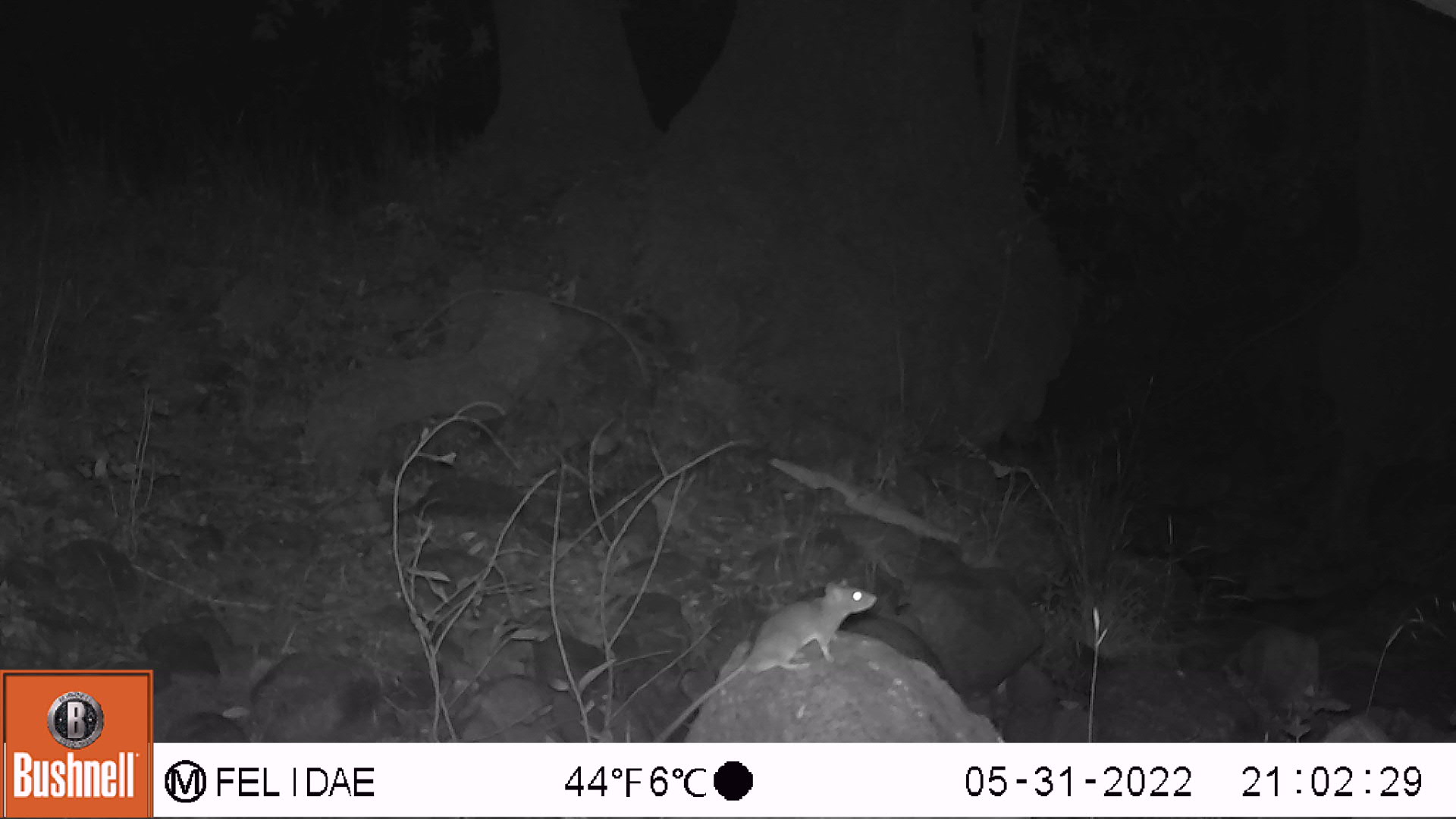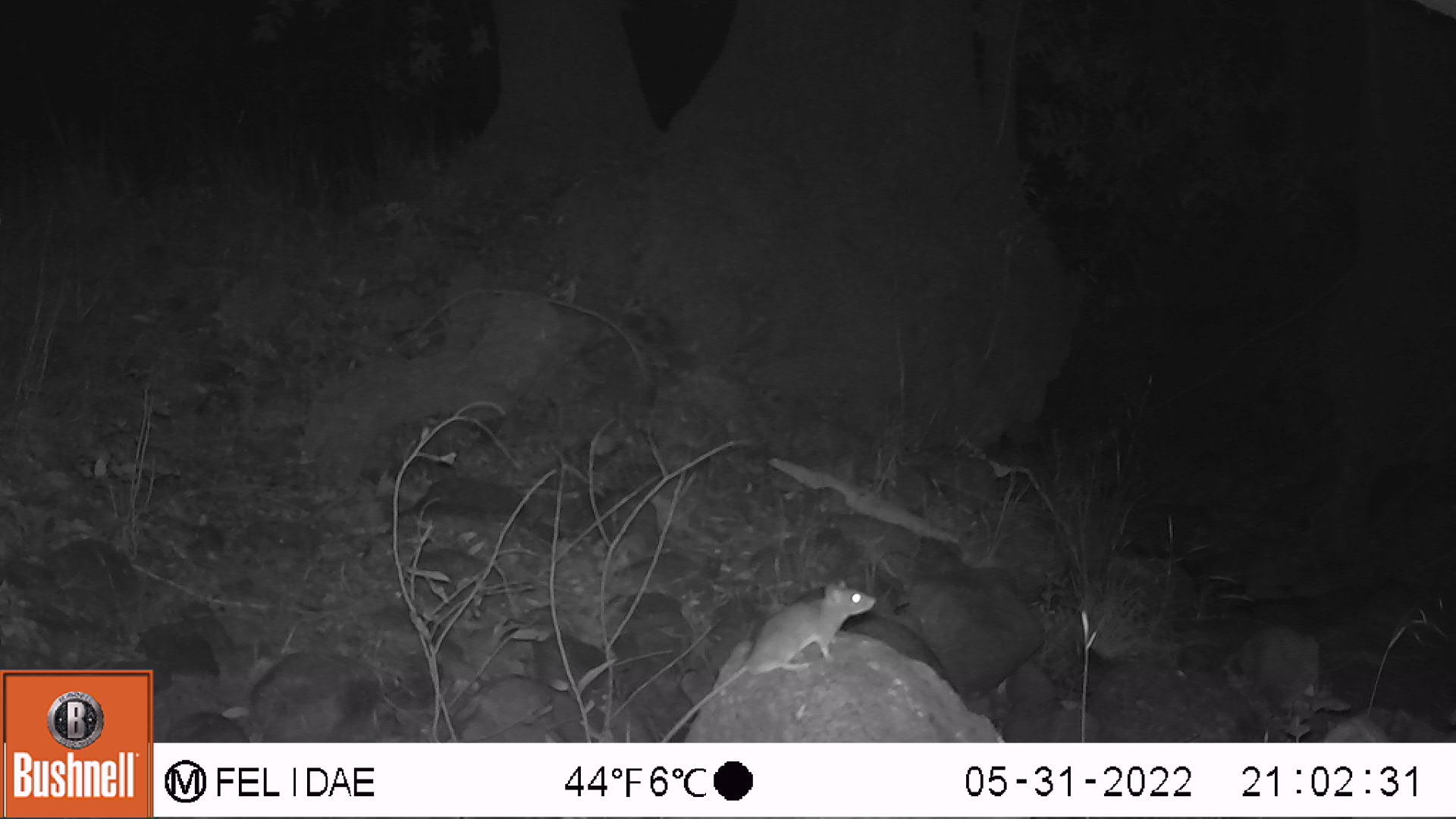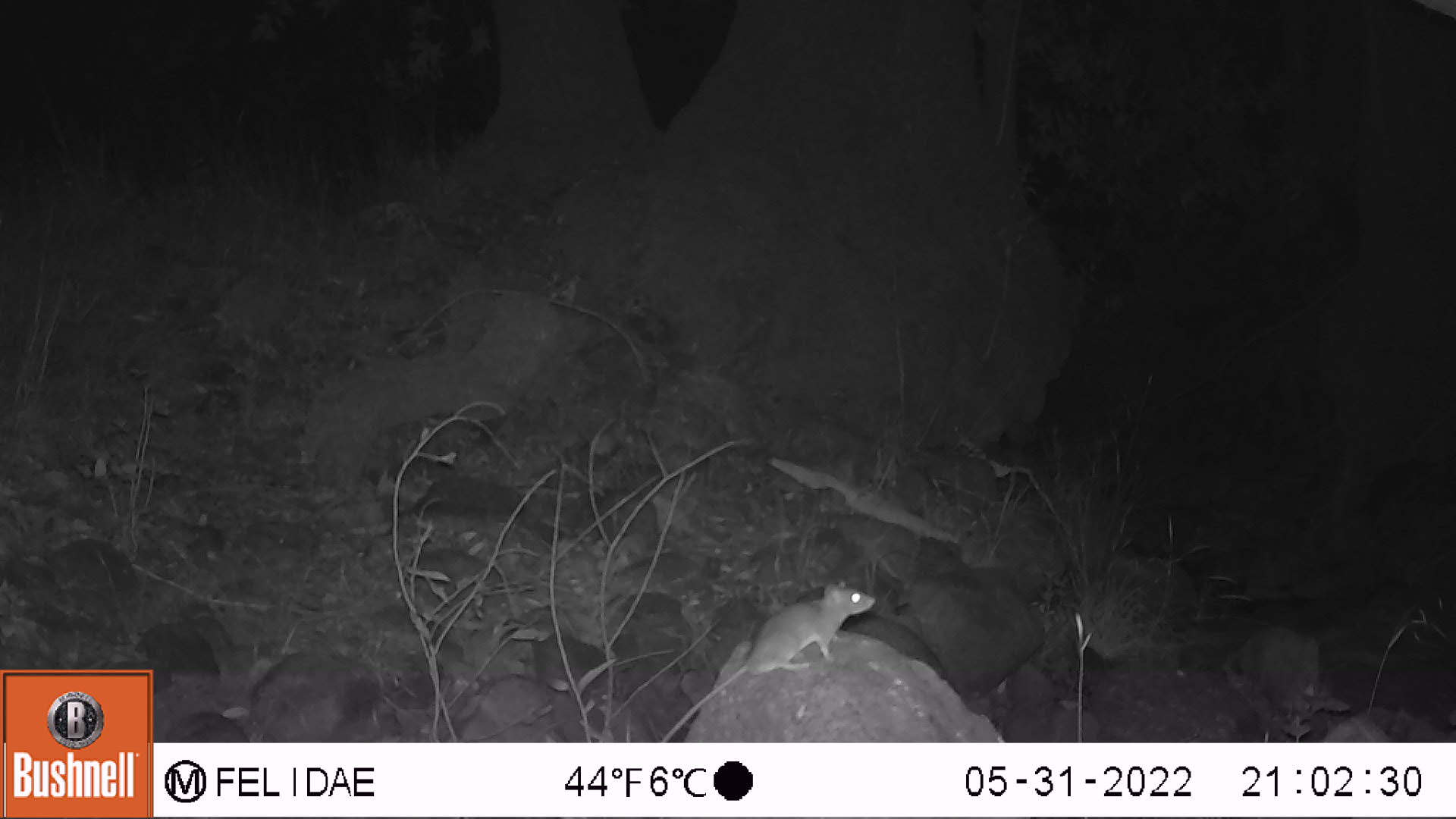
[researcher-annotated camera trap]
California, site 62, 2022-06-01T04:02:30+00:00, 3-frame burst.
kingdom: Animalia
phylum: Chordata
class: Mammalia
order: Rodentia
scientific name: Rodentia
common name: mouse or rat